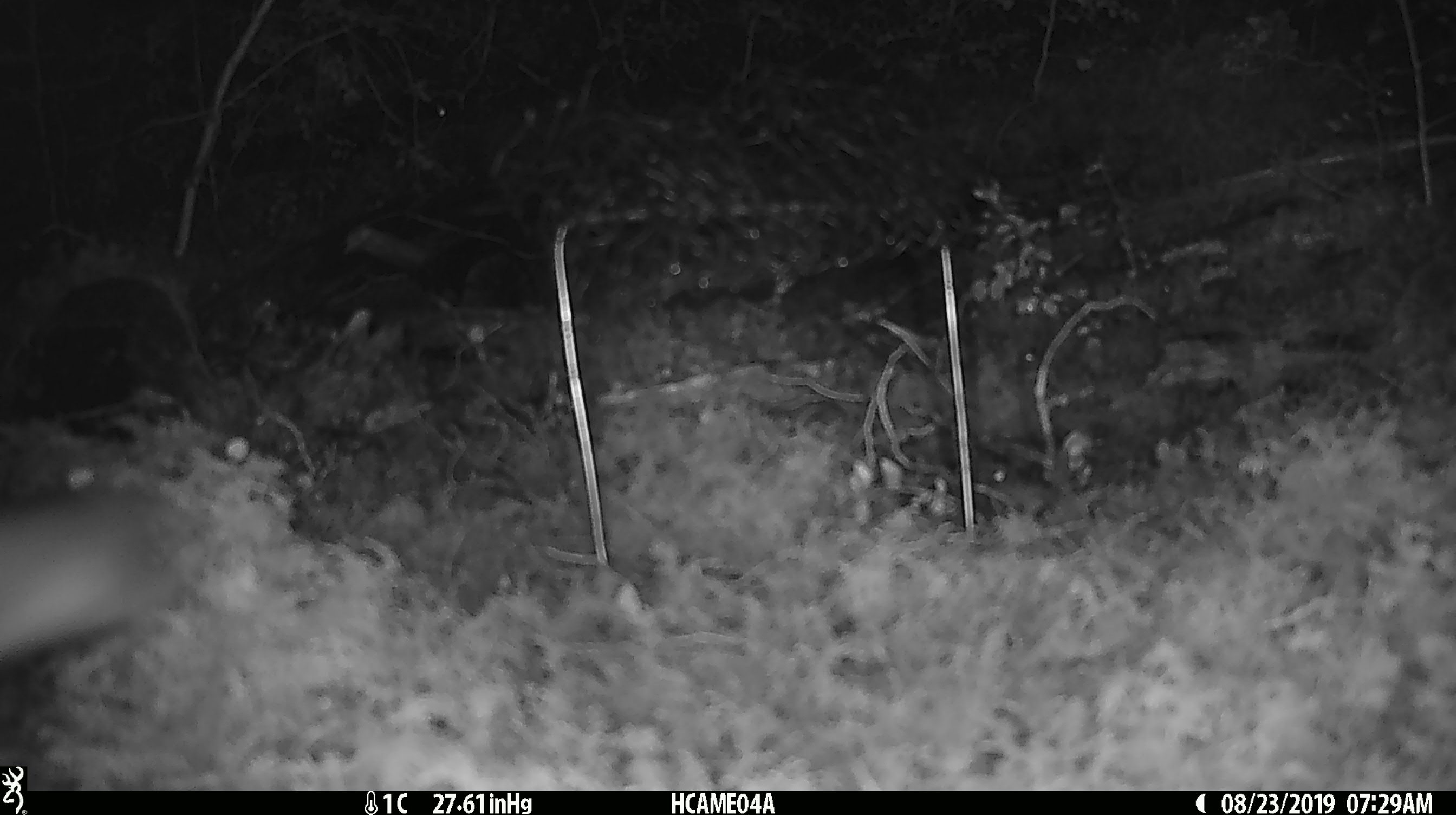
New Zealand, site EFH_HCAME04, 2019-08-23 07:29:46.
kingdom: Animalia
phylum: Chordata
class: Mammalia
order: Rodentia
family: Muridae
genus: Mus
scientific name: Mus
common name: mouse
Mouse (Mus).